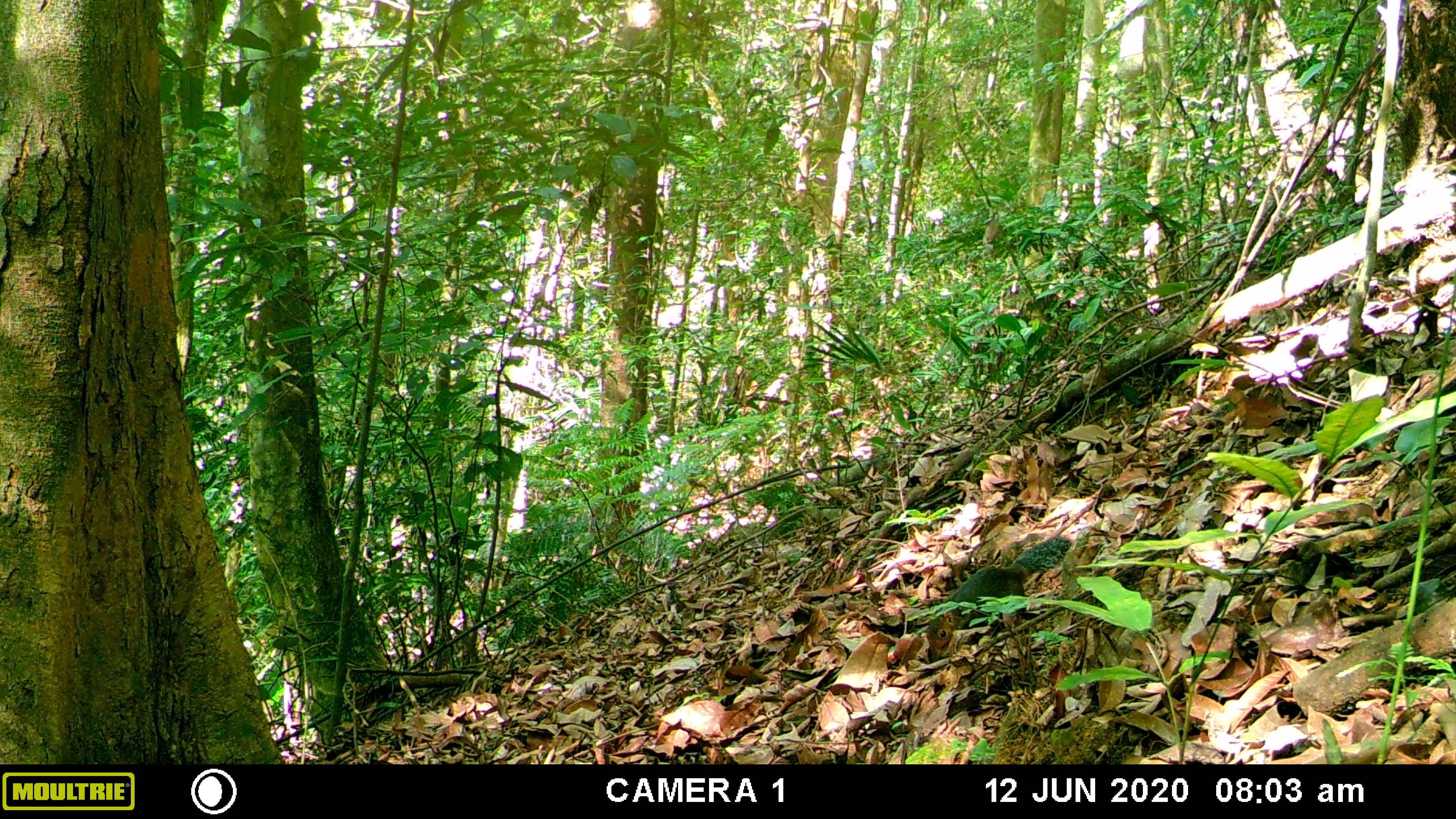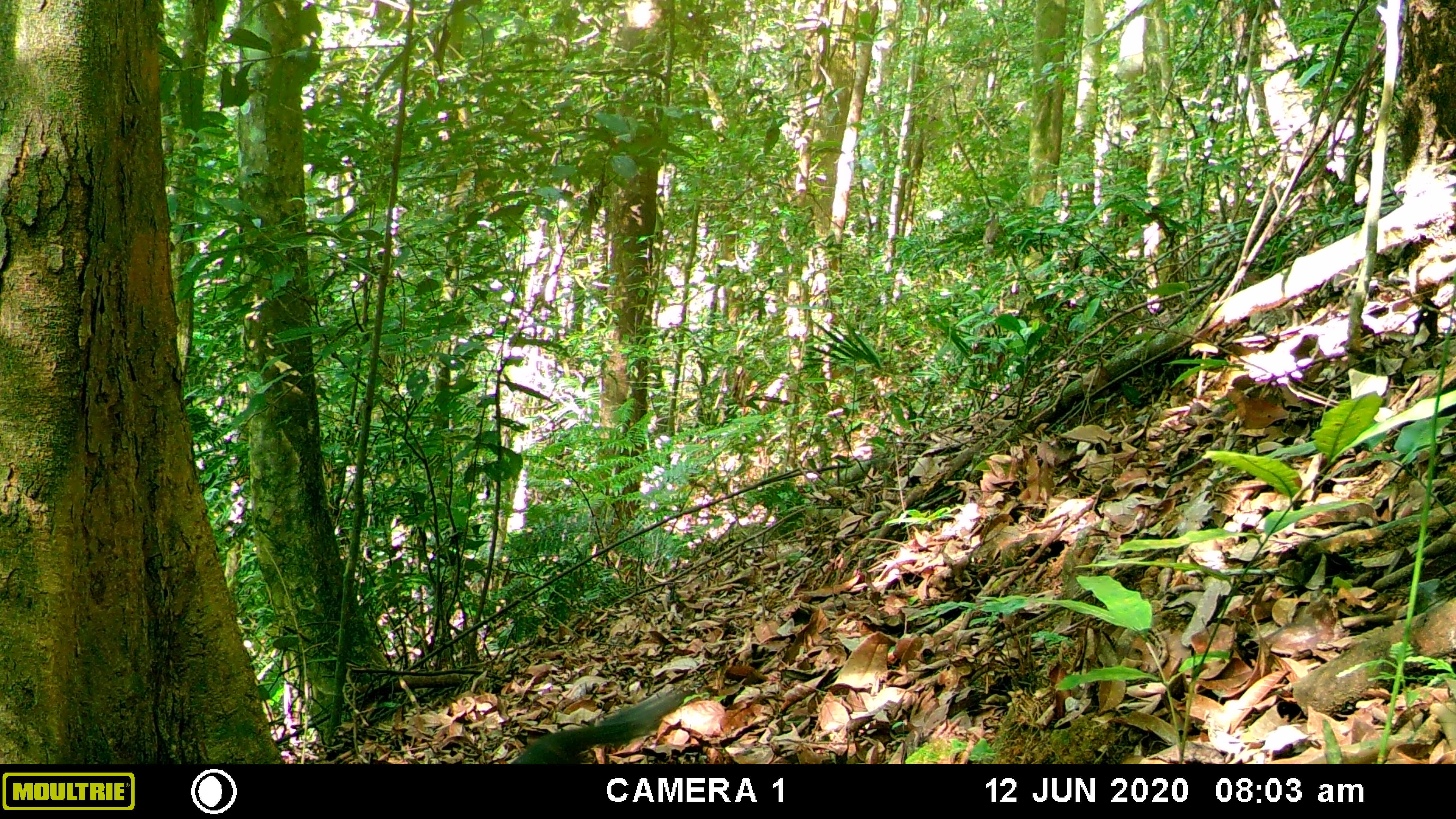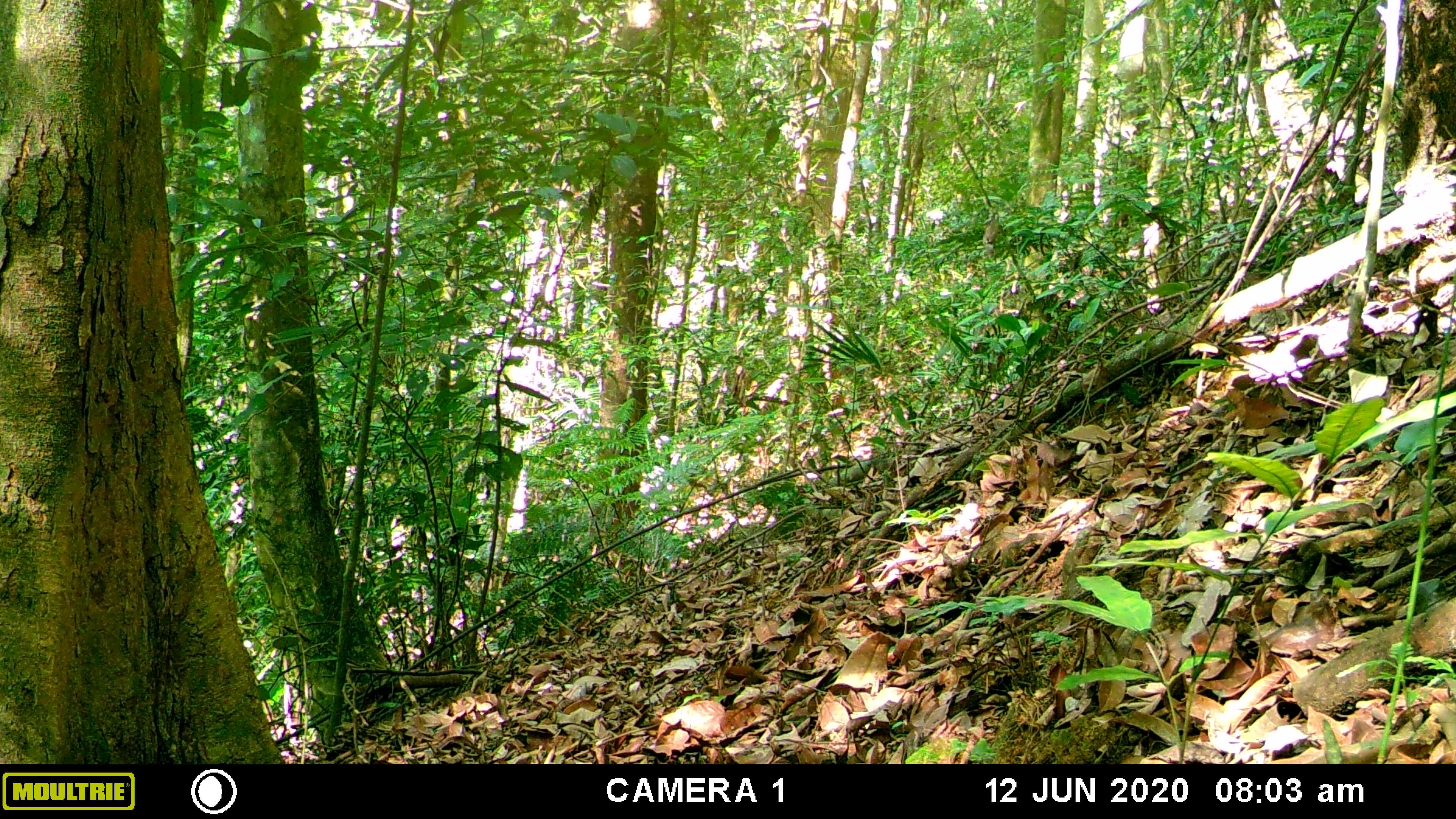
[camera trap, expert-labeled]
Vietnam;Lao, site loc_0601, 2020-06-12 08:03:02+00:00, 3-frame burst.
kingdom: Animalia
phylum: Chordata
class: Mammalia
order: Rodentia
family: Sciuridae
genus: Dremomys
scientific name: Dremomys rufigenis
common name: red-cheeked squirrel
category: red cheeked squirrel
Red cheeked squirrel (red-cheeked squirrel) (Dremomys rufigenis). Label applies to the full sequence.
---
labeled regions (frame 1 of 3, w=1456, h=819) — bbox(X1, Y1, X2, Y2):
red cheeked squirrel: bbox(926, 537, 1071, 659)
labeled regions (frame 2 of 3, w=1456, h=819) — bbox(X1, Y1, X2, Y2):
red cheeked squirrel: bbox(510, 695, 679, 764)